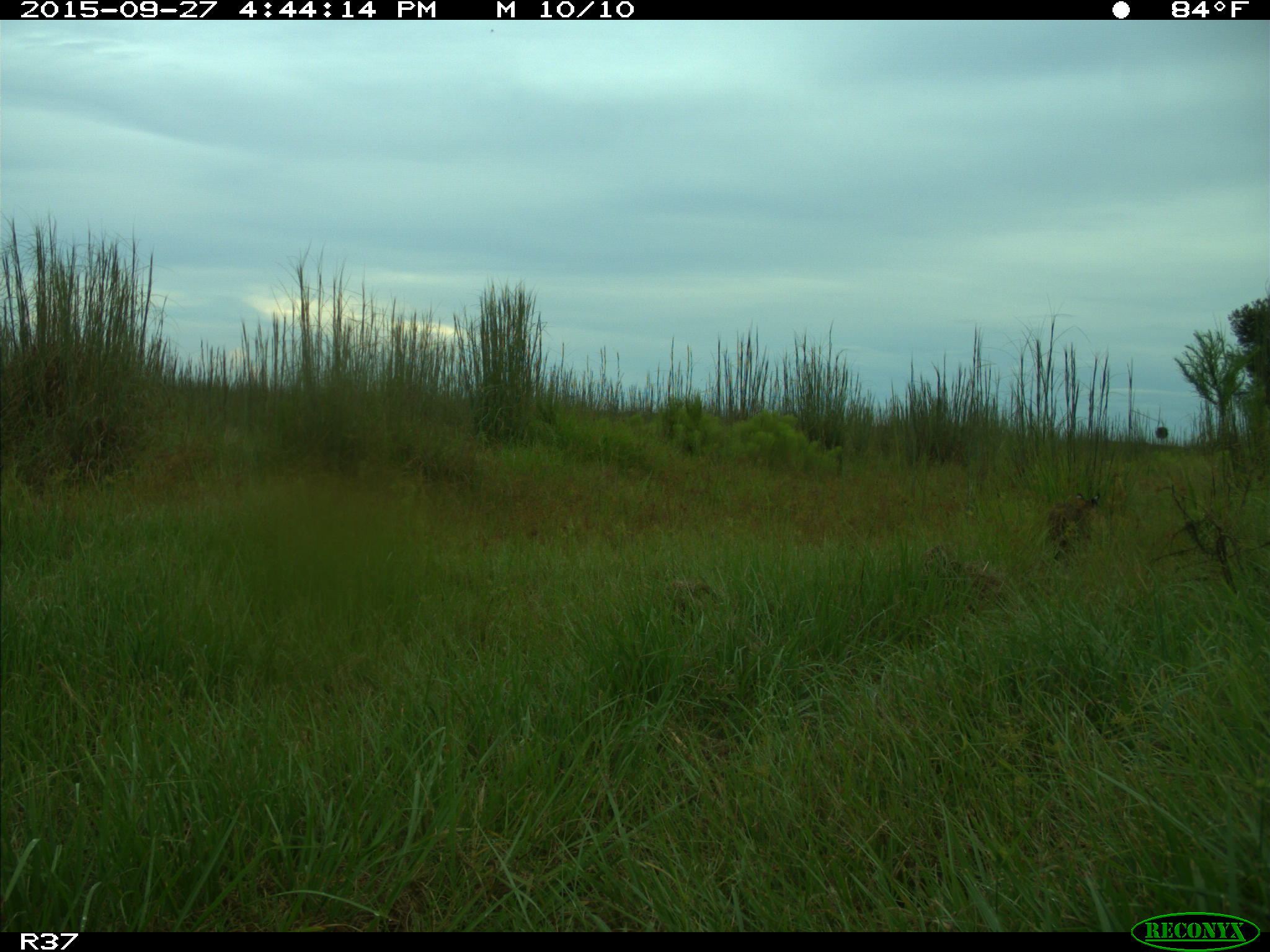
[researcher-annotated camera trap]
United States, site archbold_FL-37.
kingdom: Animalia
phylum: Chordata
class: Mammalia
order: Carnivora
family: Felidae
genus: Lynx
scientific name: Lynx rufus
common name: bobcat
Lynx rufus (bobcat).